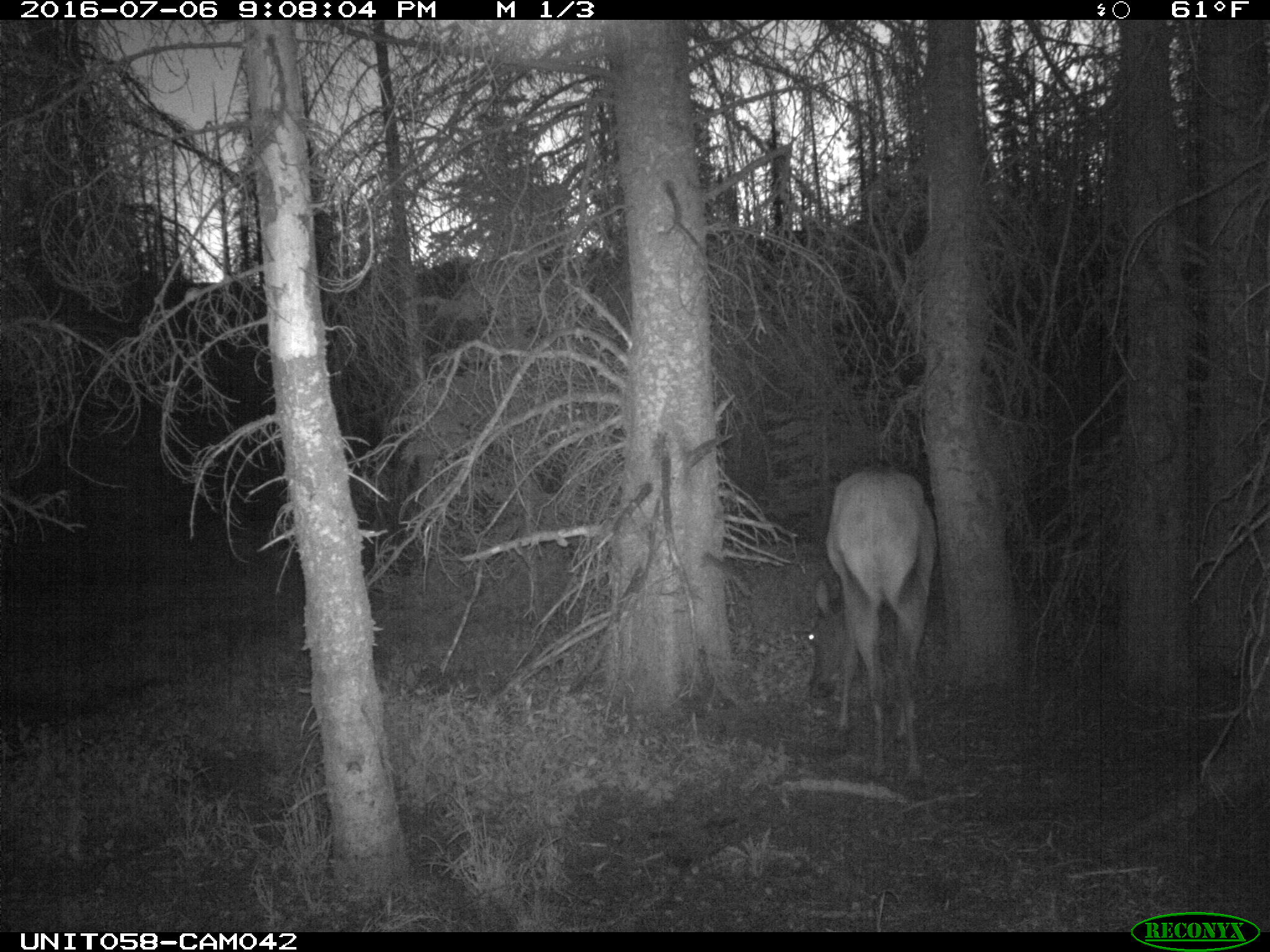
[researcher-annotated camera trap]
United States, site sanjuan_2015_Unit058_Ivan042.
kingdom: Animalia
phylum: Chordata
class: Mammalia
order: Artiodactyla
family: Cervidae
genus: Cervus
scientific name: Cervus elaphus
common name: red deer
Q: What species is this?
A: Cervus elaphus (red deer).